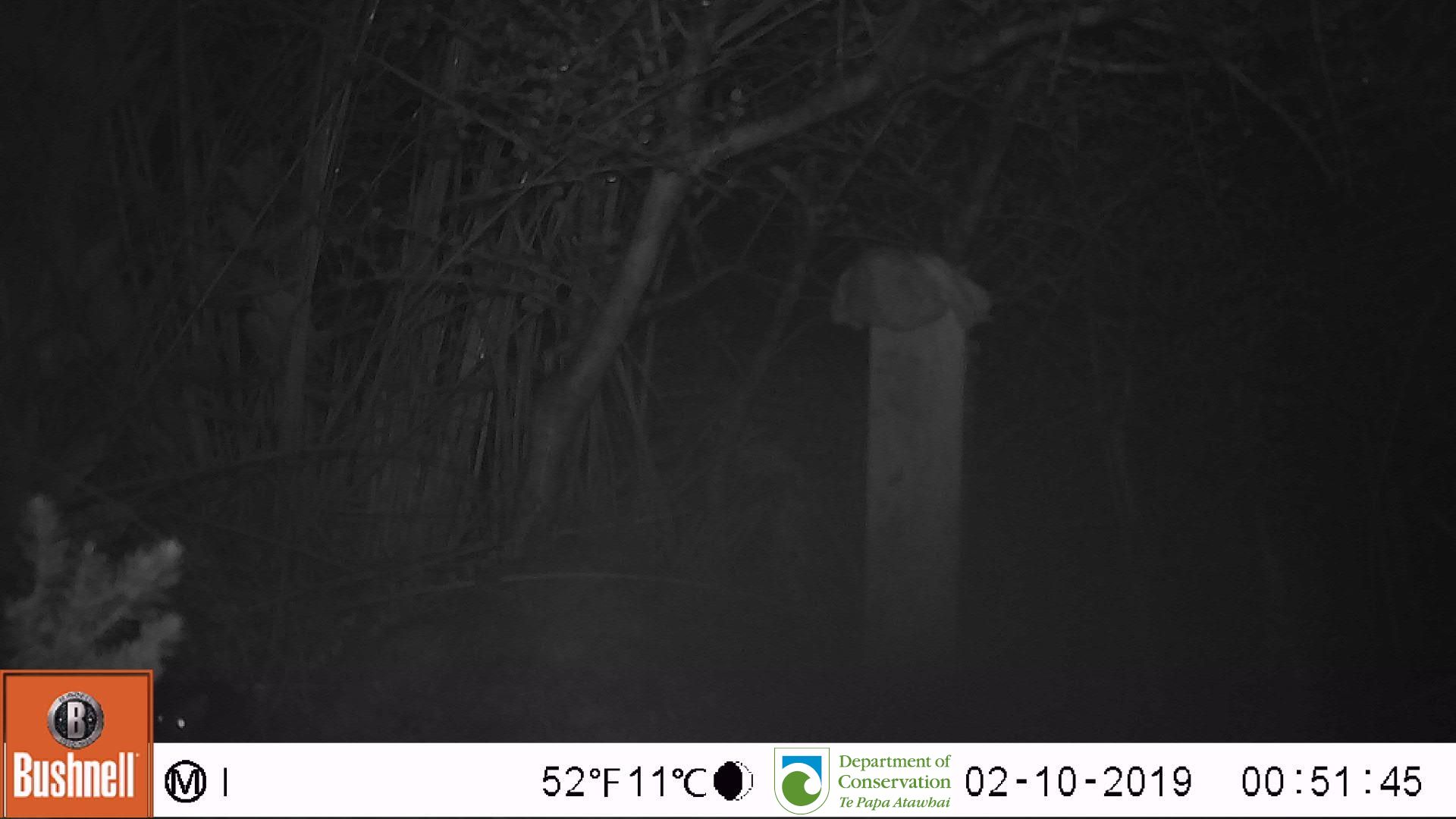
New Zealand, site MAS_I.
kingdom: Animalia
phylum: Chordata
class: Mammalia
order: Rodentia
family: Muridae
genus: Mus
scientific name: Mus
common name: mouse